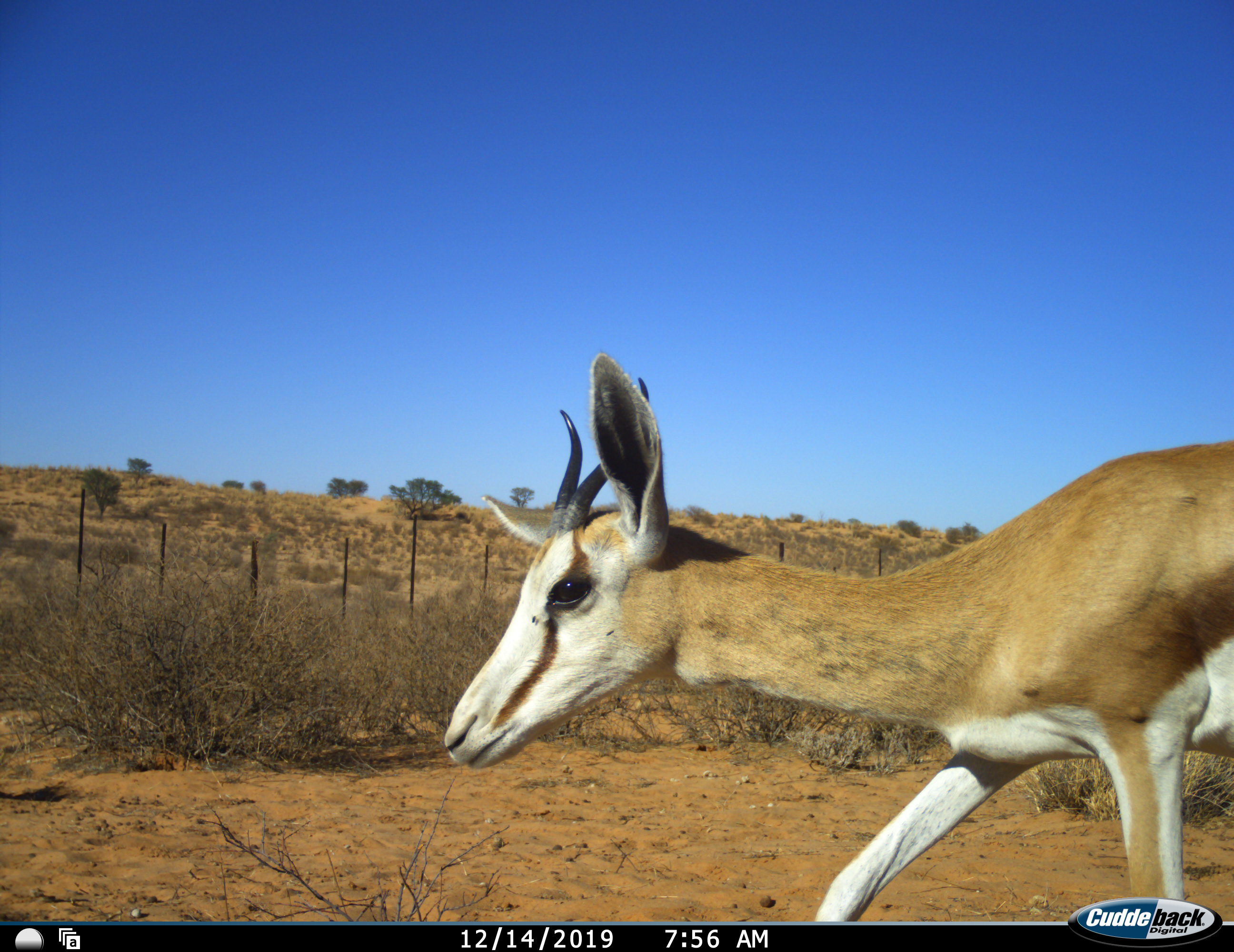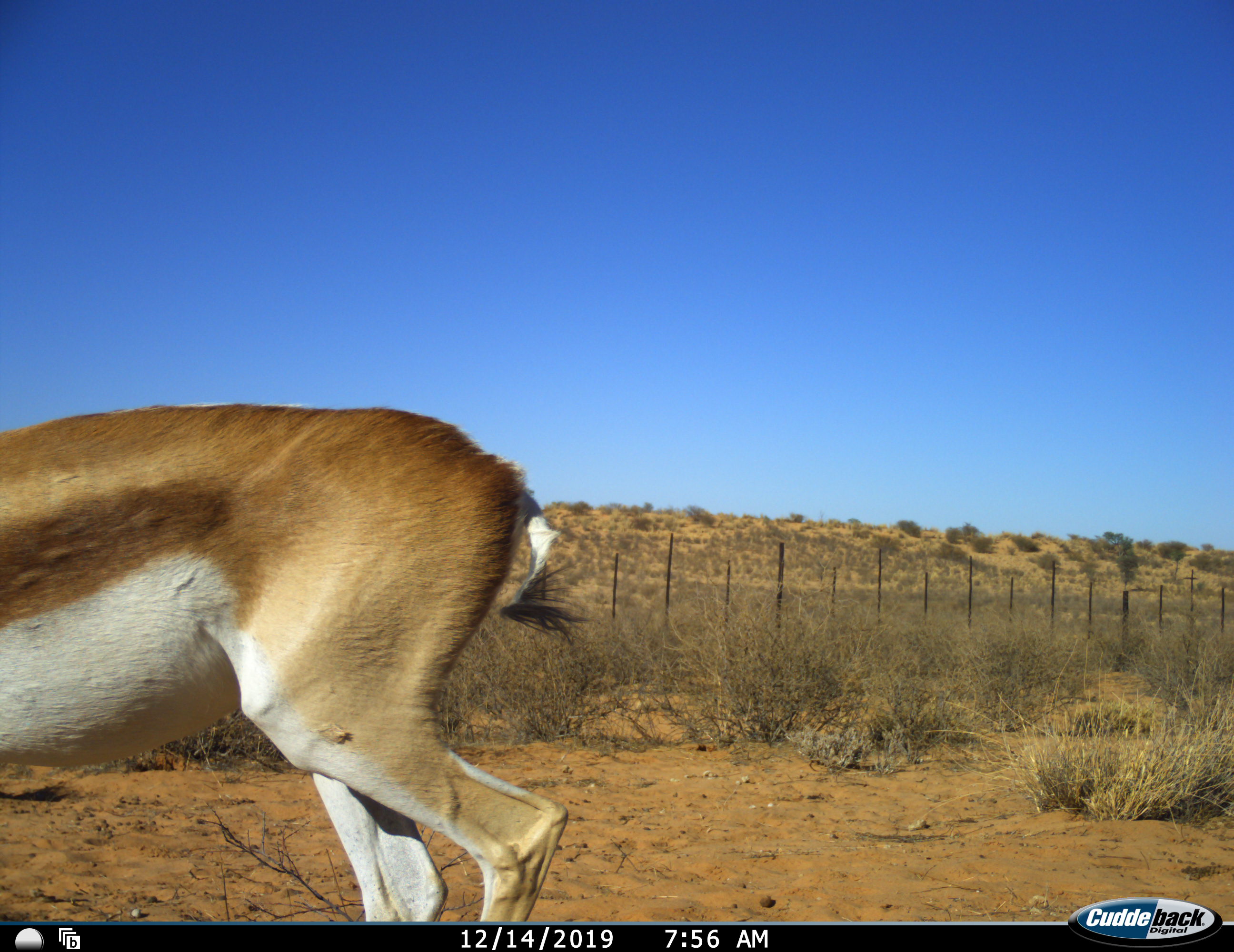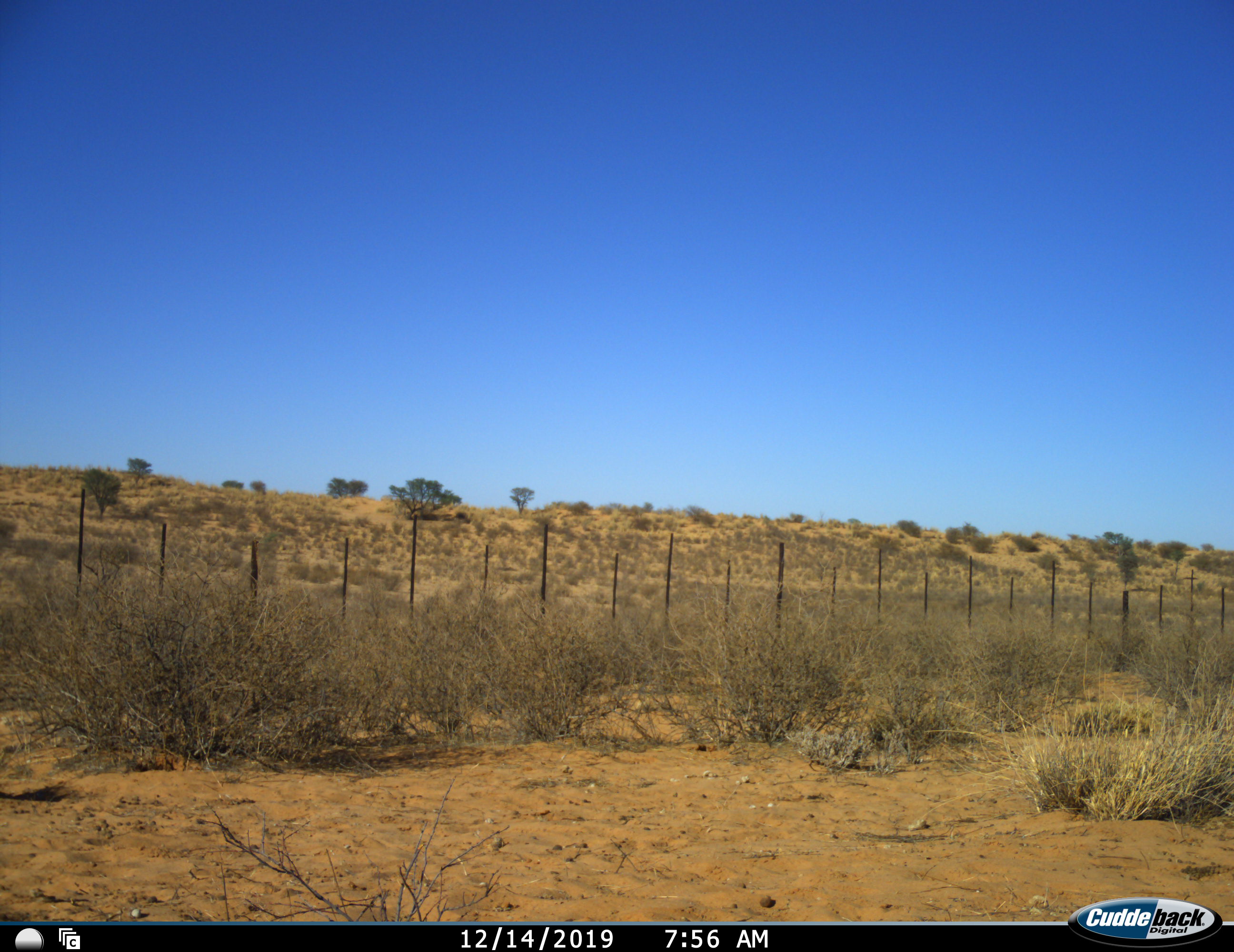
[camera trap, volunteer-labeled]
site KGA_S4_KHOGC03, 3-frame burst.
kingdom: Animalia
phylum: Chordata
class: Mammalia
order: Artiodactyla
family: Bovidae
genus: Antidorcas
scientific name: Antidorcas marsupialis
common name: springbok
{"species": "springbok (Antidorcas marsupialis)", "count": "1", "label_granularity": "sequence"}